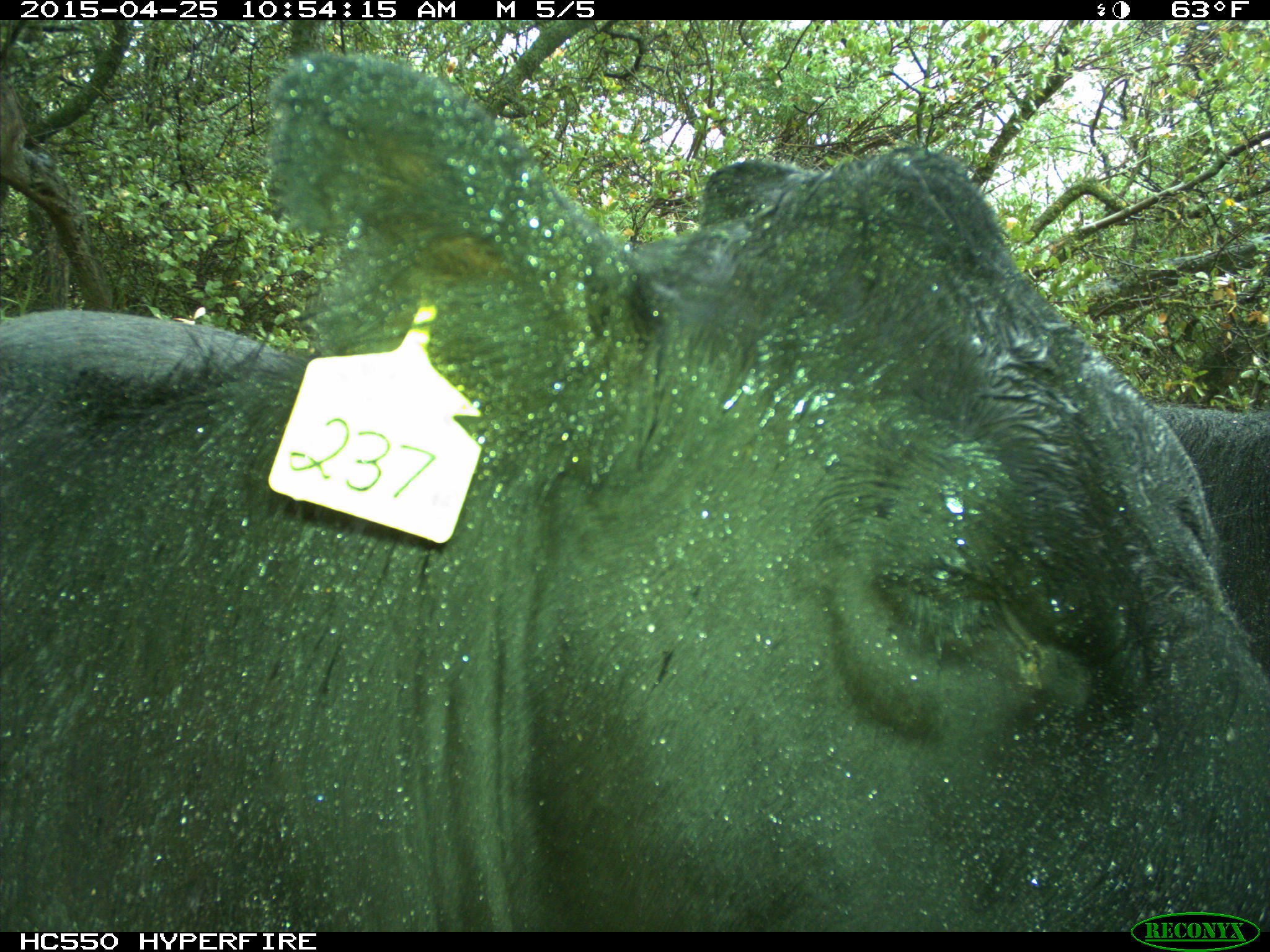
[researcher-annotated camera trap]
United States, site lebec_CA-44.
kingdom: Animalia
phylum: Chordata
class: Mammalia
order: Artiodactyla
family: Suidae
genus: Sus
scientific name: Sus scrofa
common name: wild boar